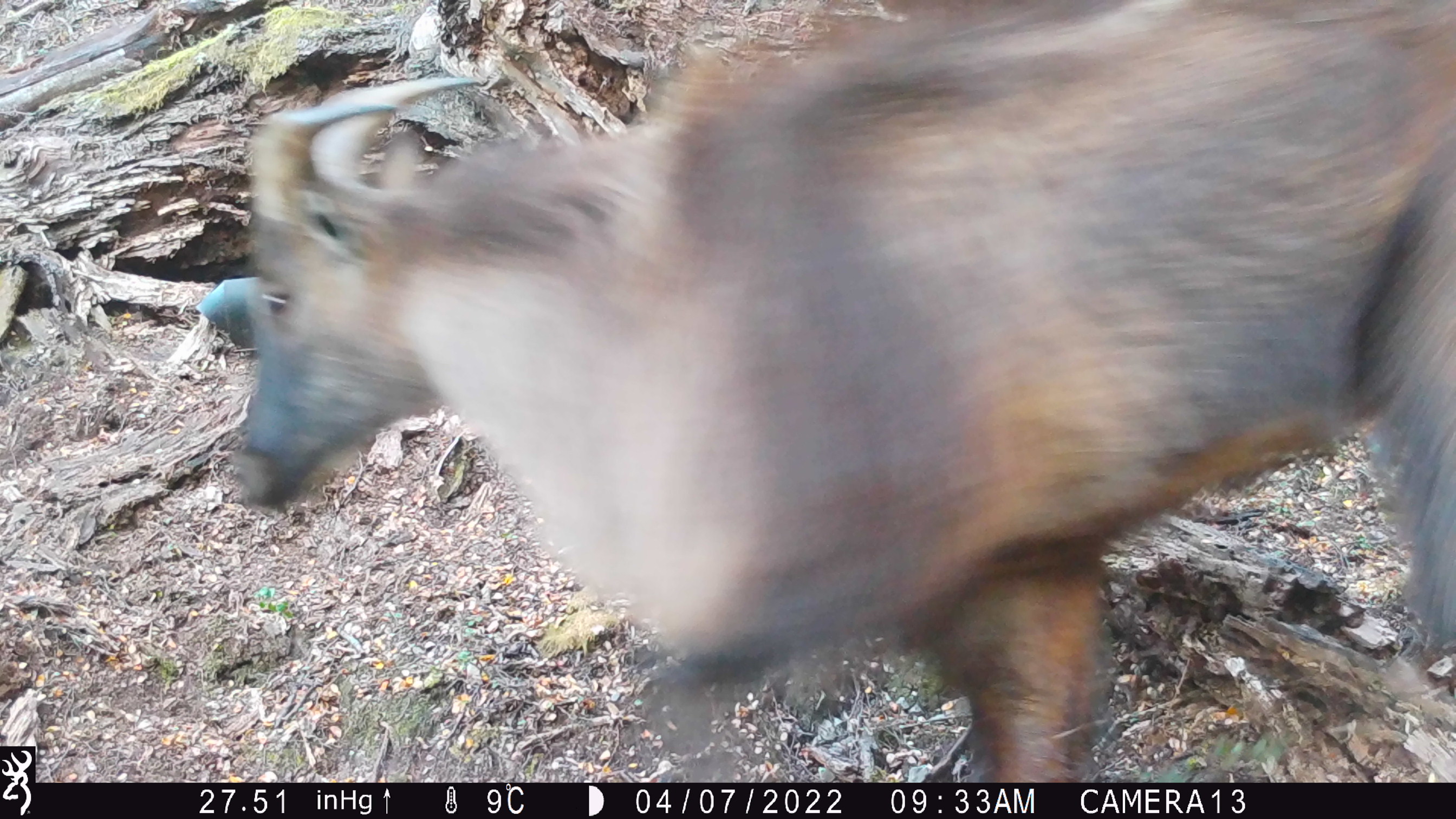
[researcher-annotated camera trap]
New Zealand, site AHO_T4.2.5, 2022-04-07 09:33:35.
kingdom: Animalia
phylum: Chordata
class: Mammalia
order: Artiodactyla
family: Bovidae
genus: Nilgiritragus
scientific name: Nilgiritragus hylocrius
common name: tahr